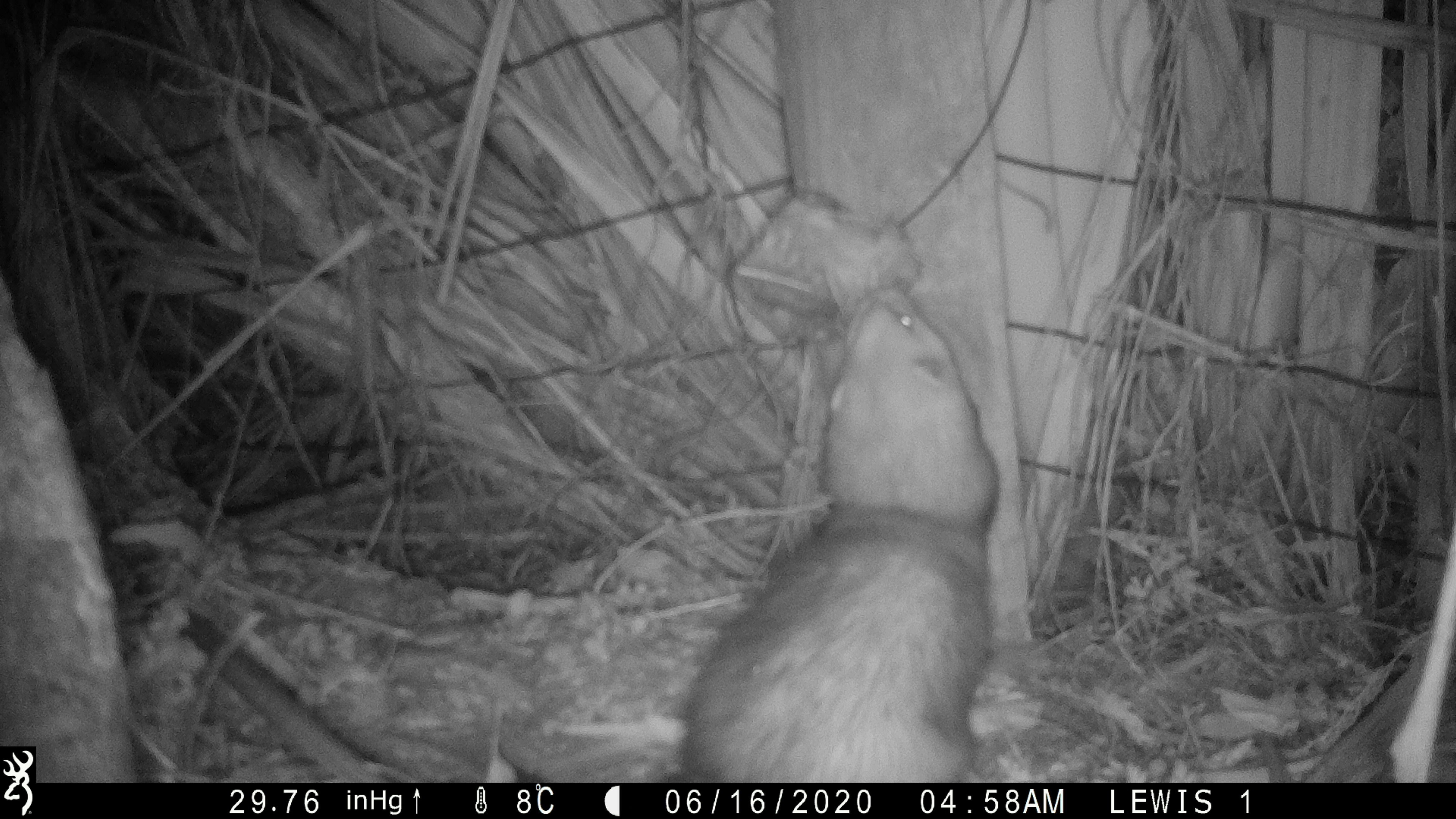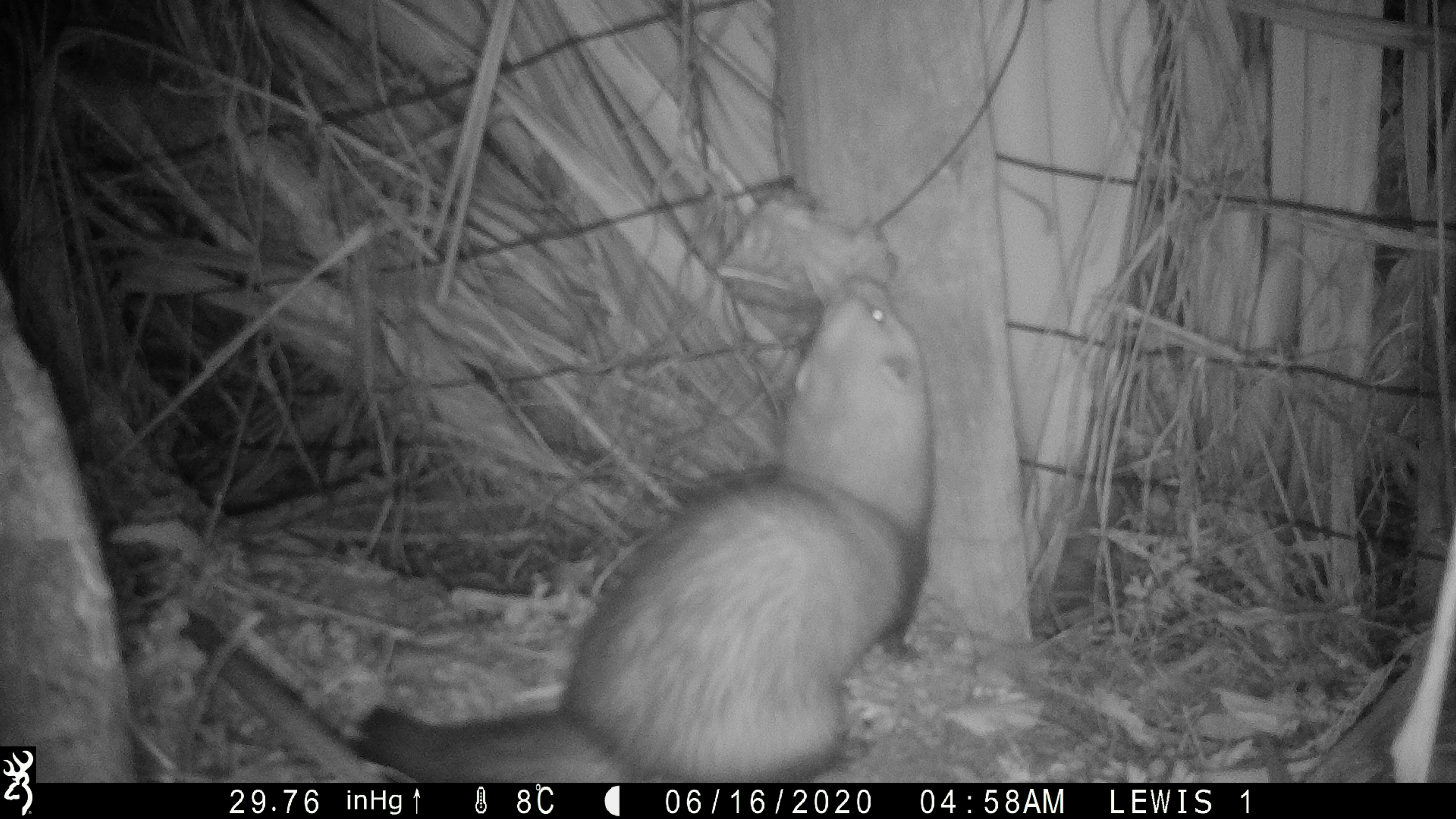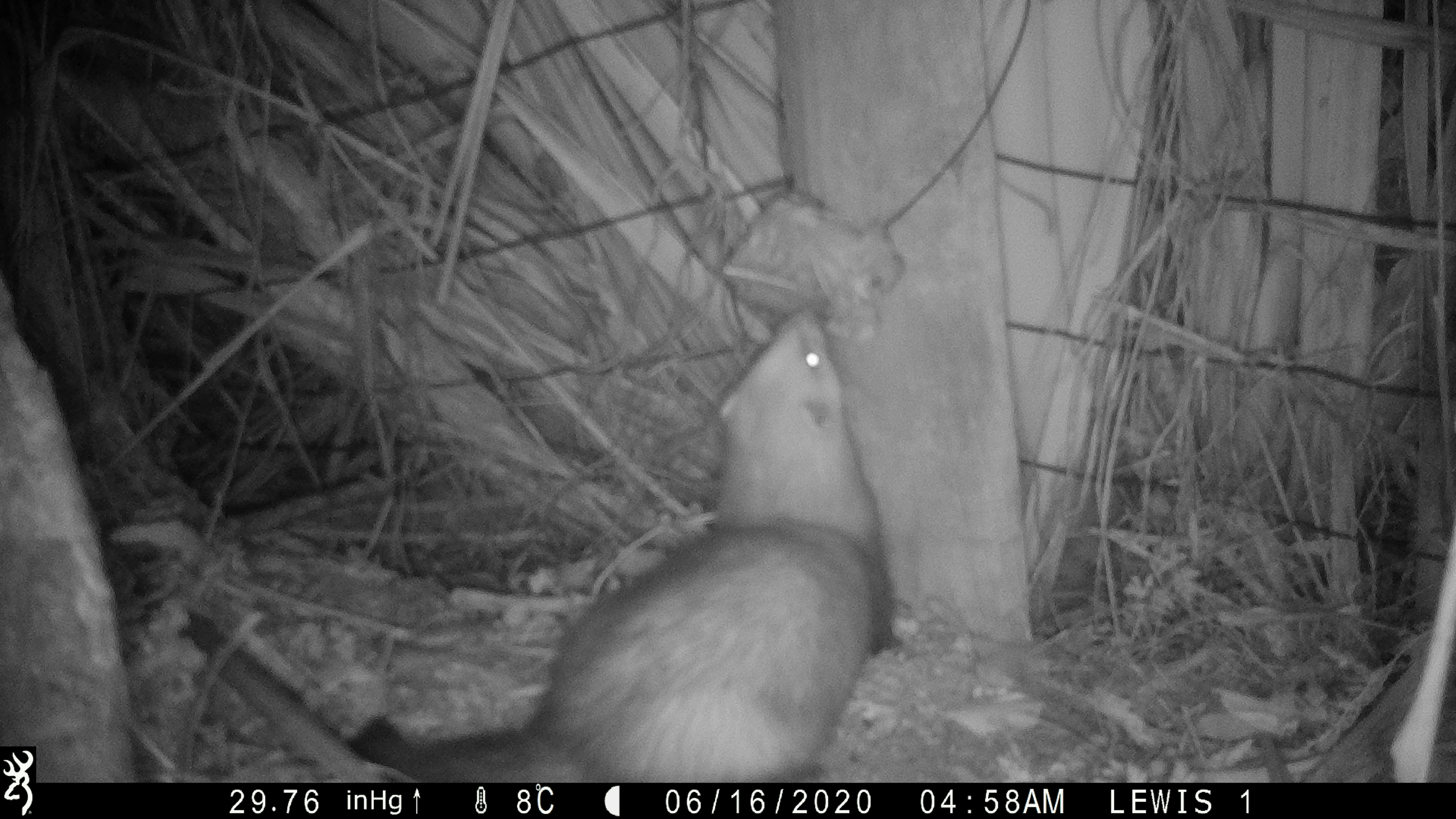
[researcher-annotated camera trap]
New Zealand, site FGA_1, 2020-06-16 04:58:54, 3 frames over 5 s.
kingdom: Animalia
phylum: Chordata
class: Mammalia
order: Carnivora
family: Mustelidae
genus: Mustela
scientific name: Mustela furo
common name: ferret